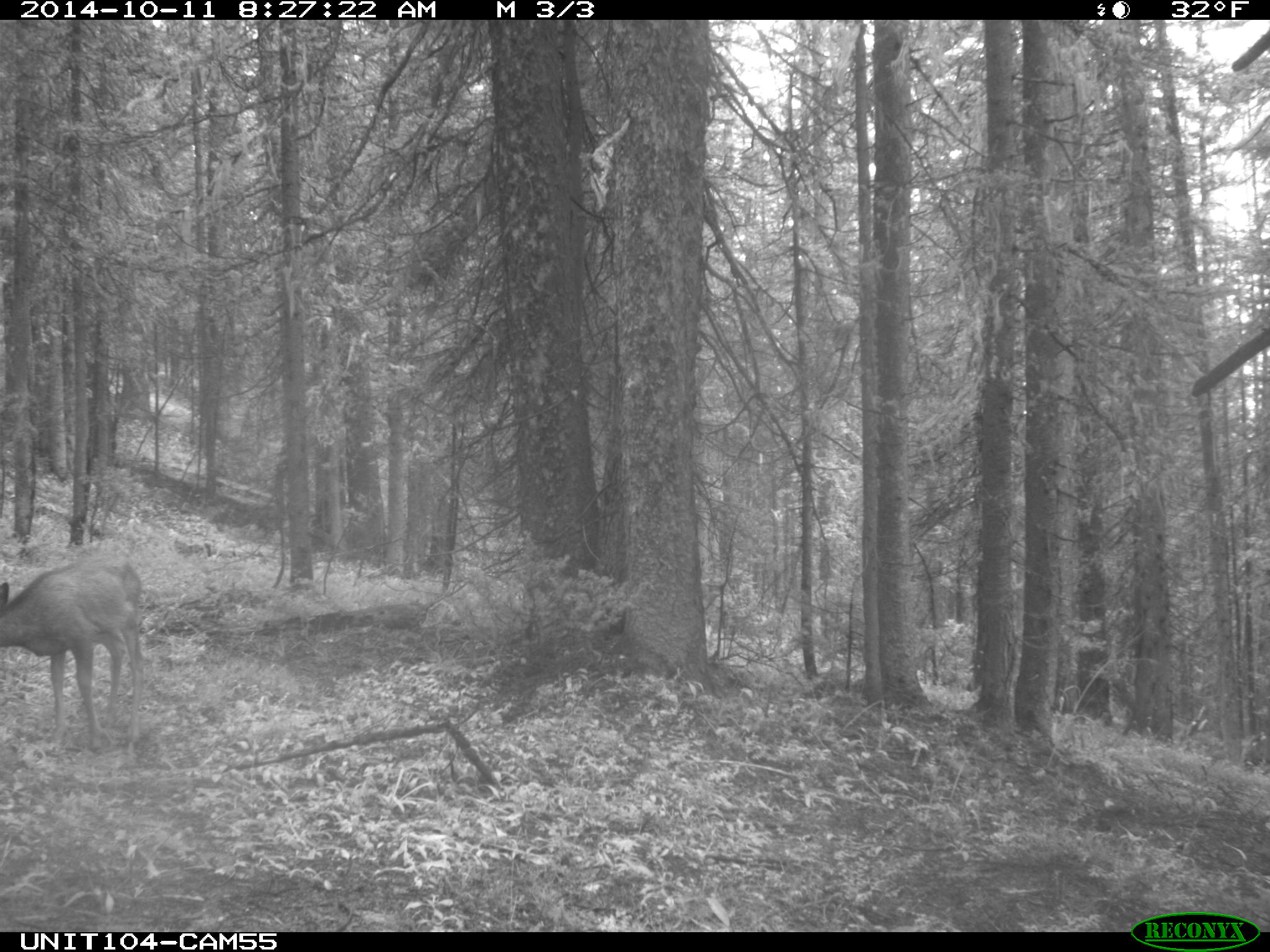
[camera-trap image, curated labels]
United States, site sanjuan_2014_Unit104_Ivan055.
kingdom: Animalia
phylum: Chordata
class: Mammalia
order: Artiodactyla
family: Cervidae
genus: Odocoileus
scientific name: Odocoileus hemionus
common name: mule deer